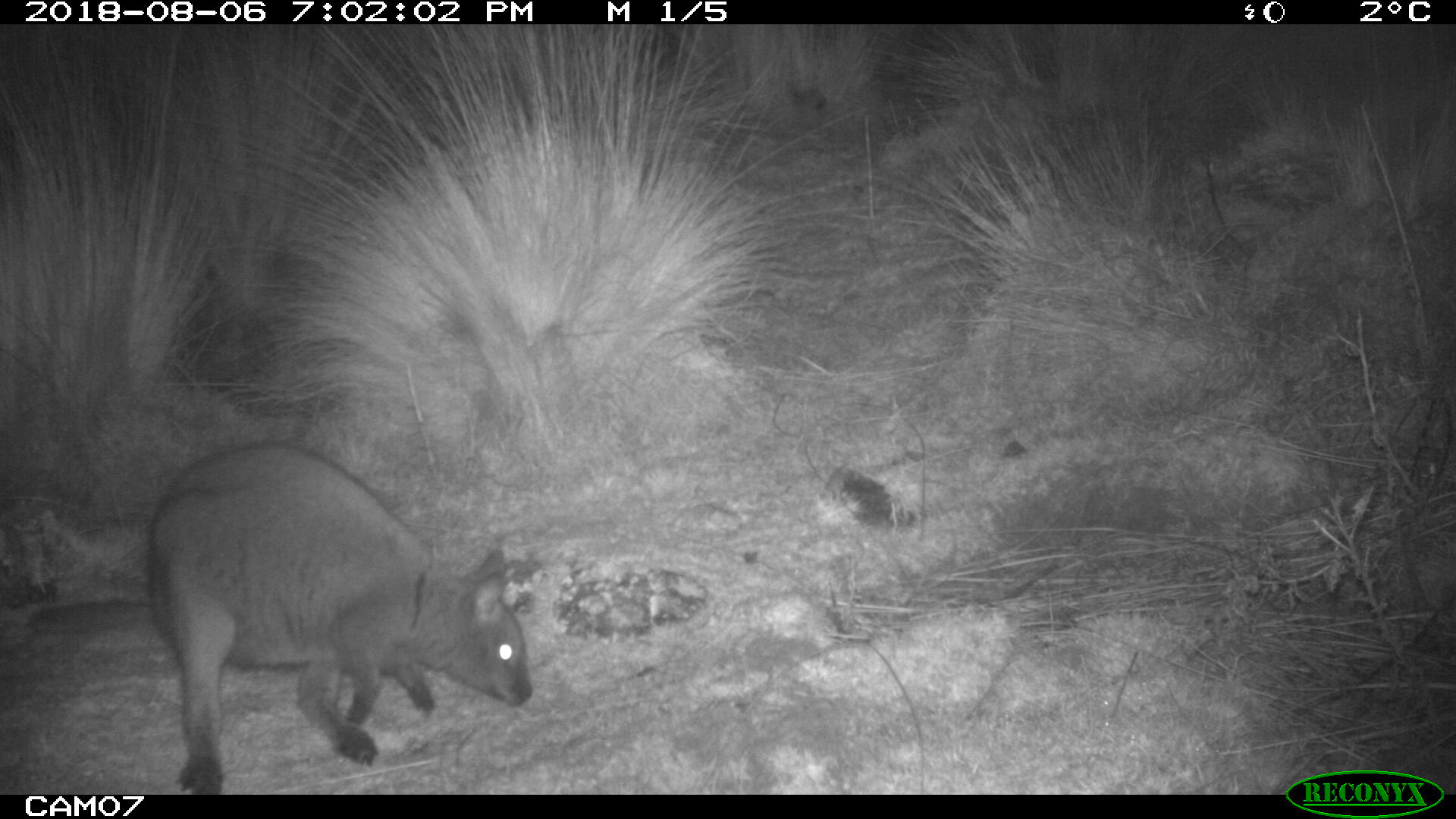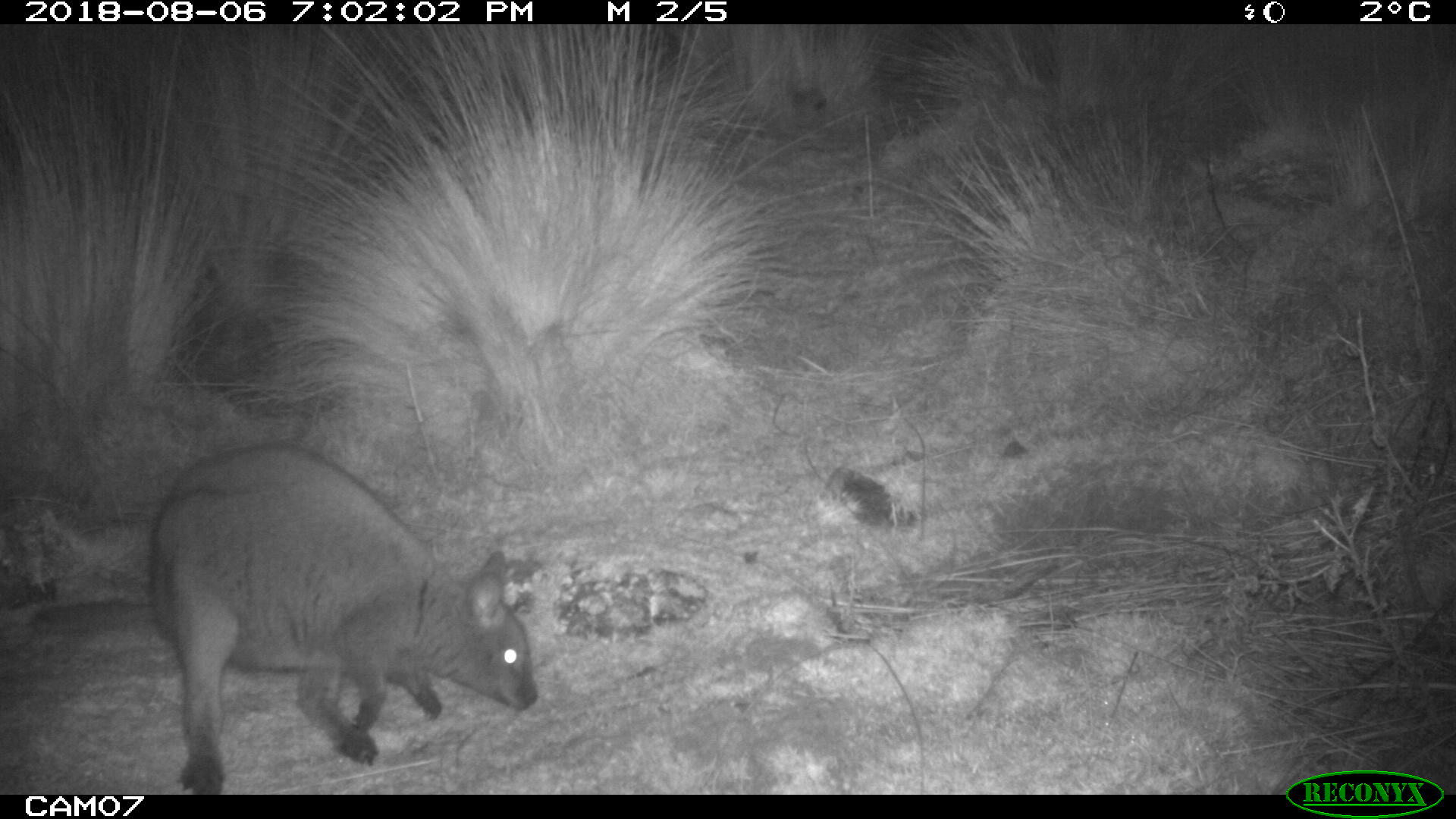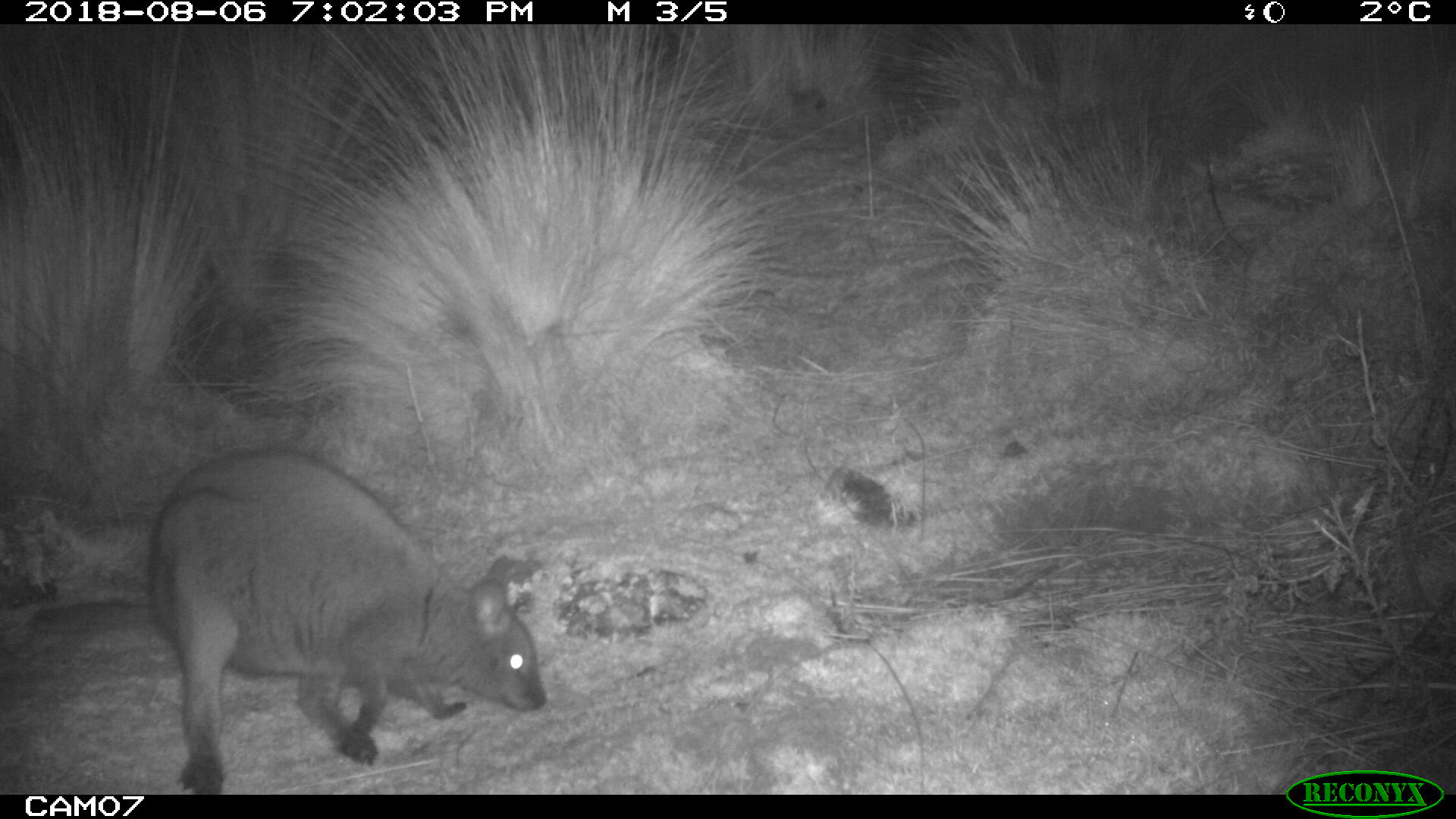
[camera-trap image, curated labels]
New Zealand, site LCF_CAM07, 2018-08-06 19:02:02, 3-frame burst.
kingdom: Animalia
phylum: Chordata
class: Mammalia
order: Diprotodontia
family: Macropodidae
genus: Notamacropus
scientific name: Notamacropus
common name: wallaby